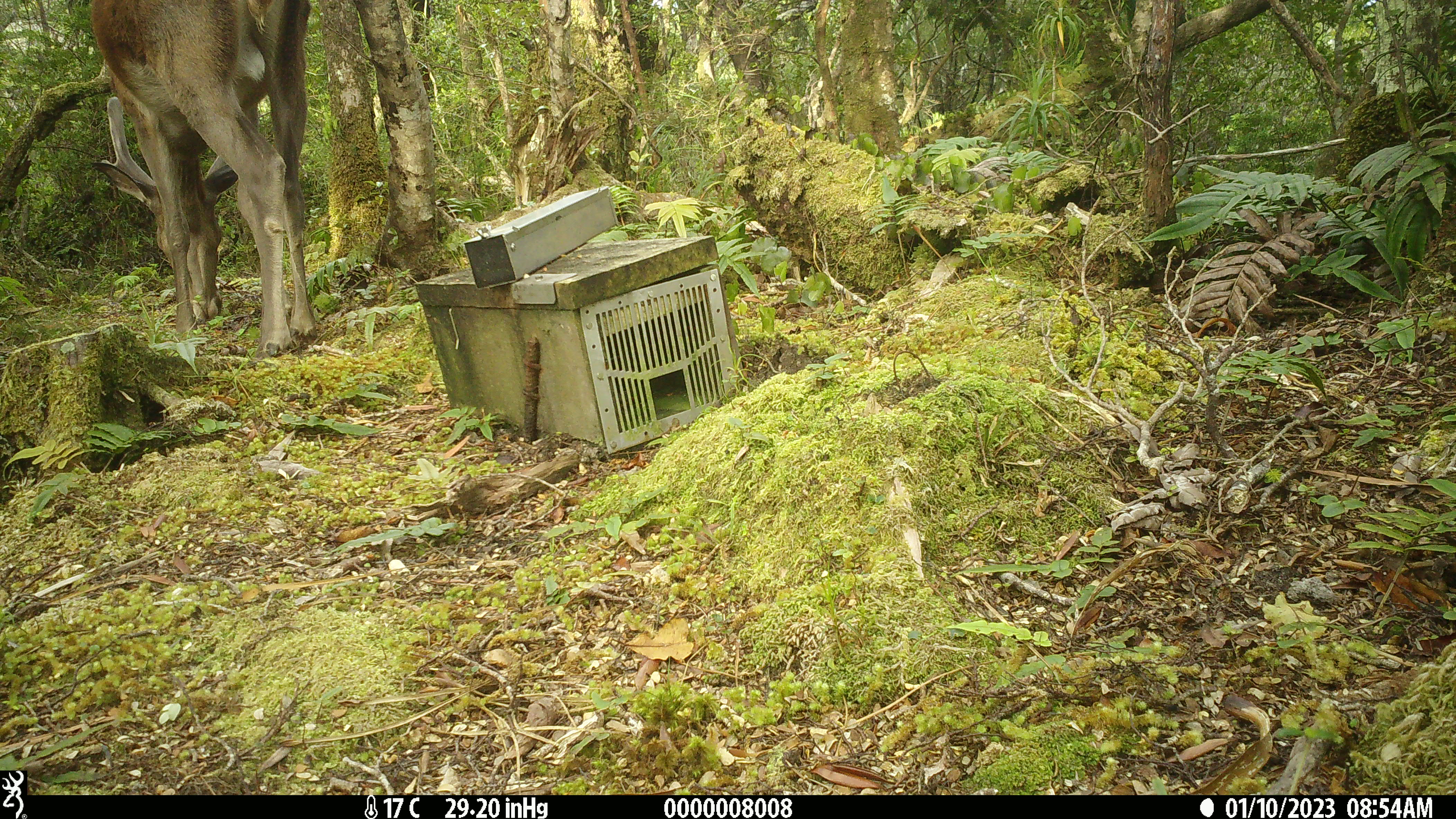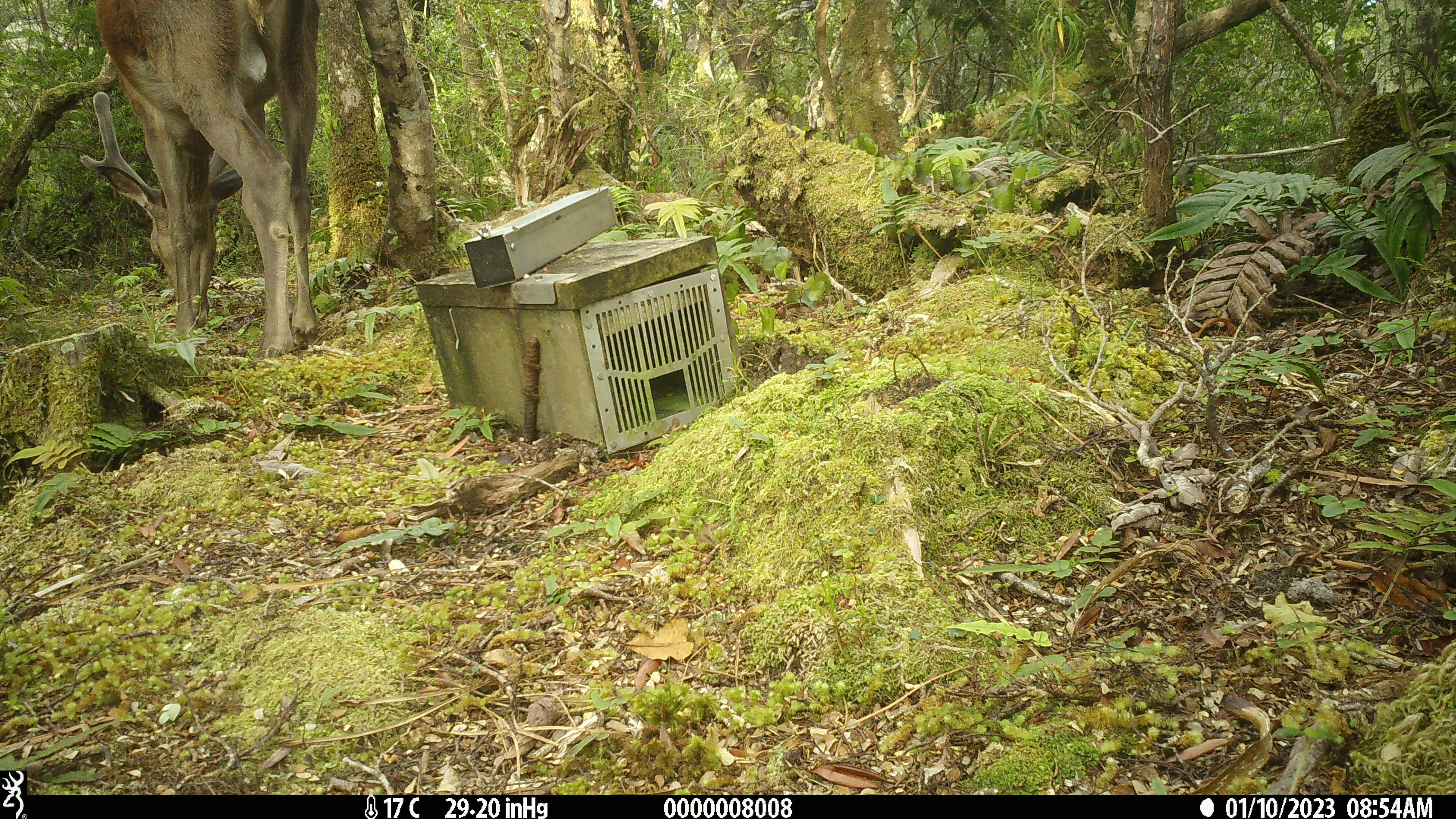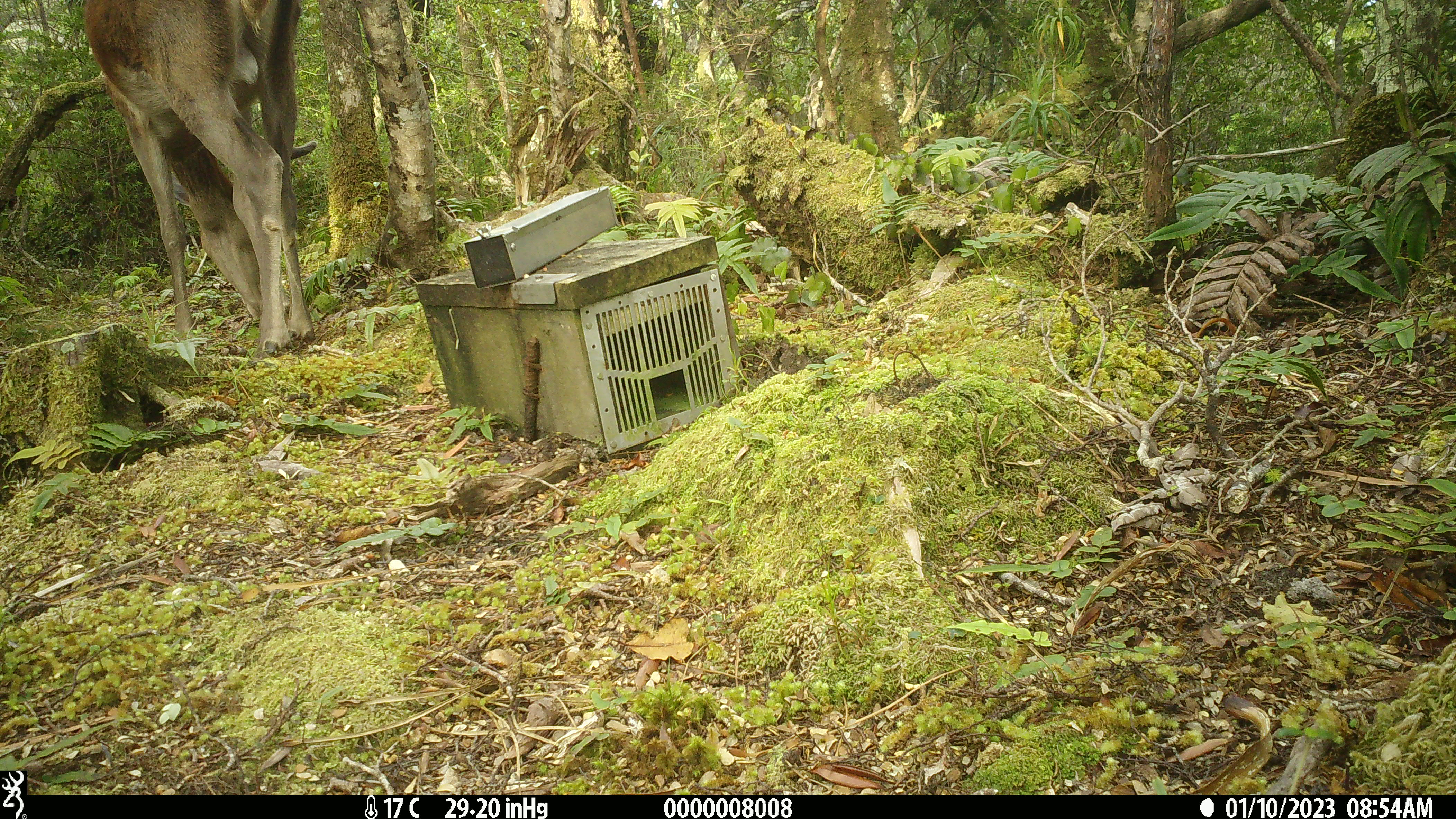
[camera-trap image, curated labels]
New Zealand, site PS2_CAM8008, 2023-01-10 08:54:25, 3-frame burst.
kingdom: Animalia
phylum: Chordata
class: Mammalia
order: Artiodactyla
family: Cervidae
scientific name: Cervidae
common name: deer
Deer (Cervidae).